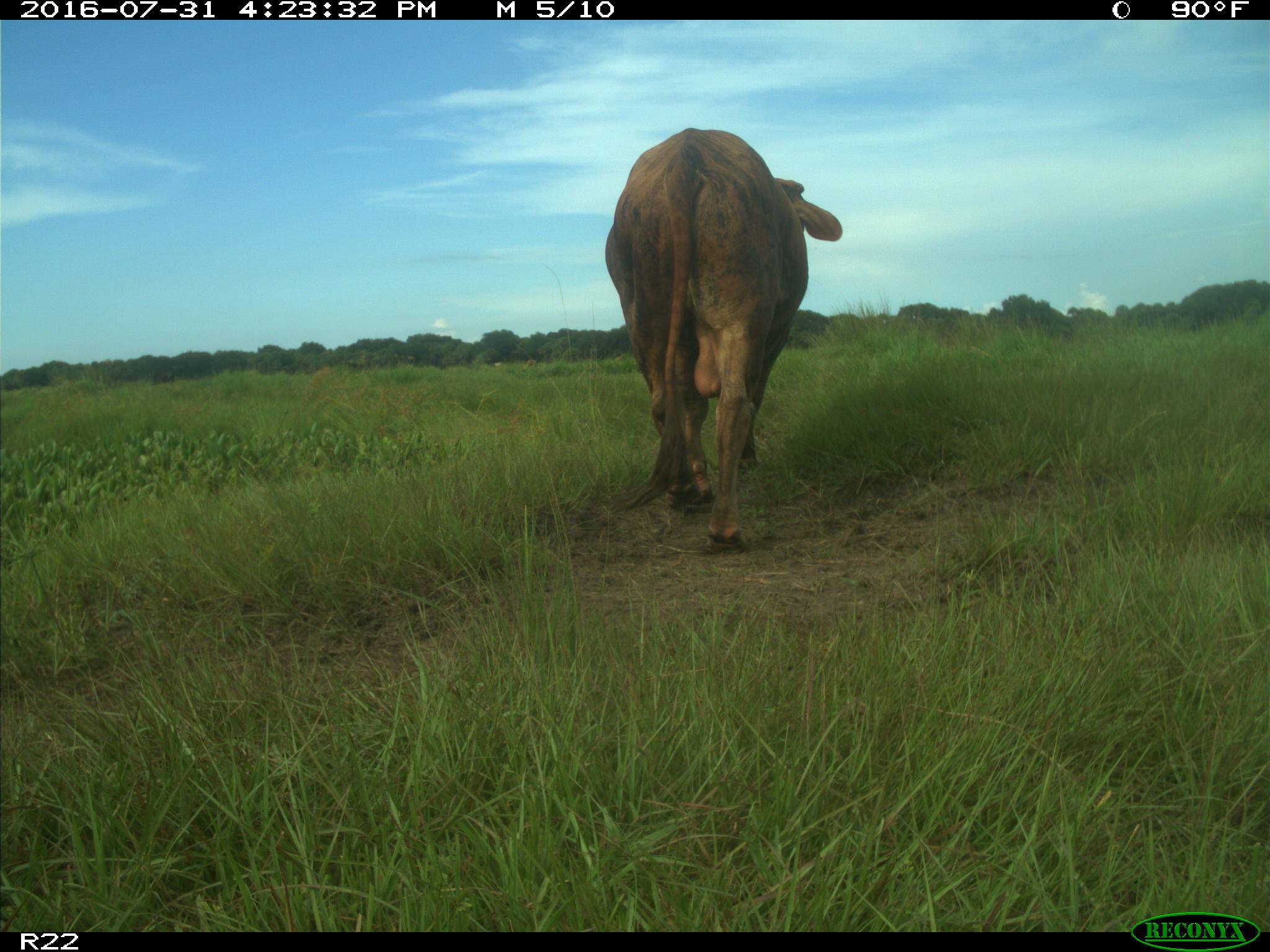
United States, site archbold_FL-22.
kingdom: Animalia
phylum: Chordata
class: Mammalia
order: Artiodactyla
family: Bovidae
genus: Bos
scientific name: Bos taurus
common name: domestic cow